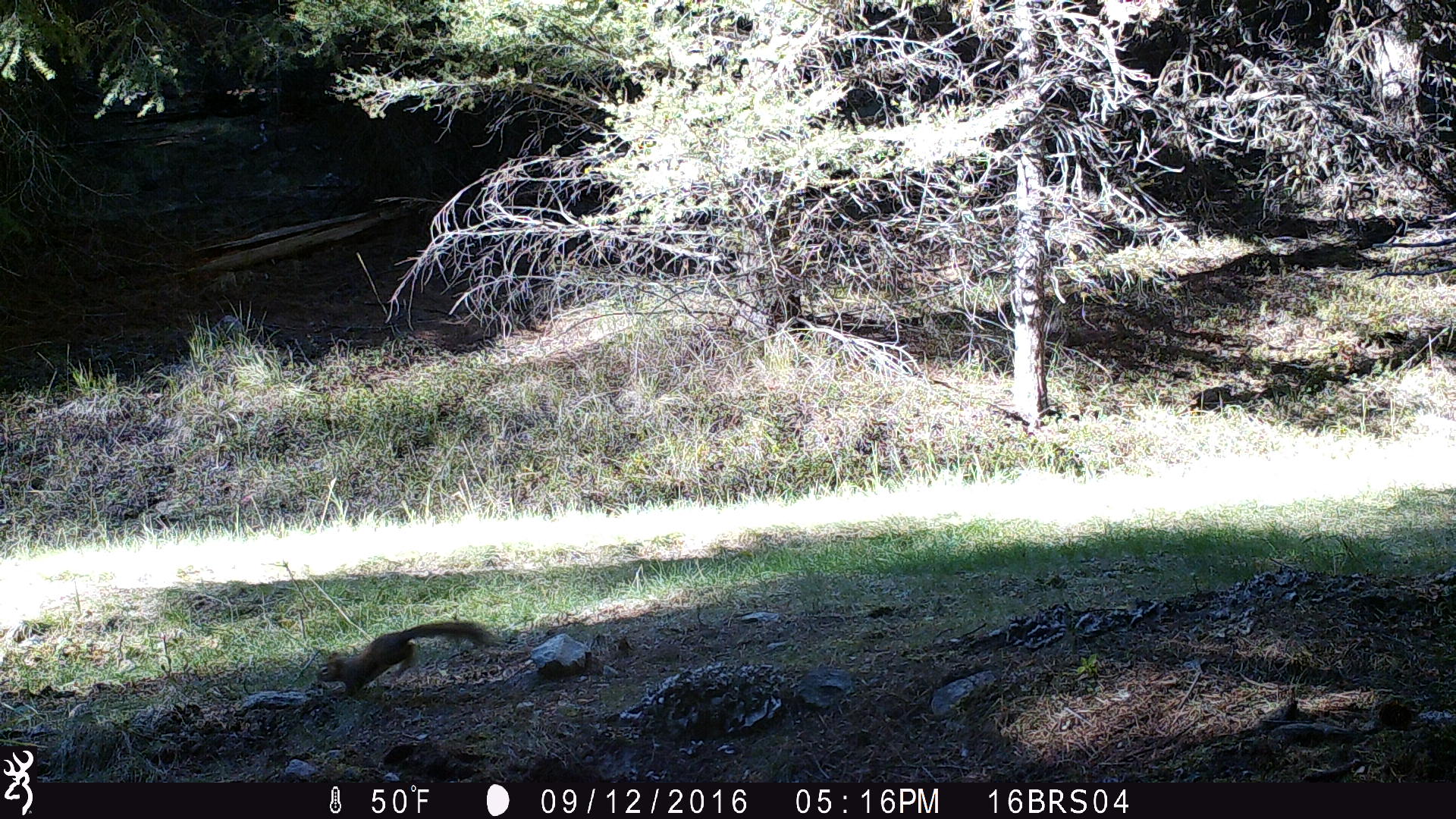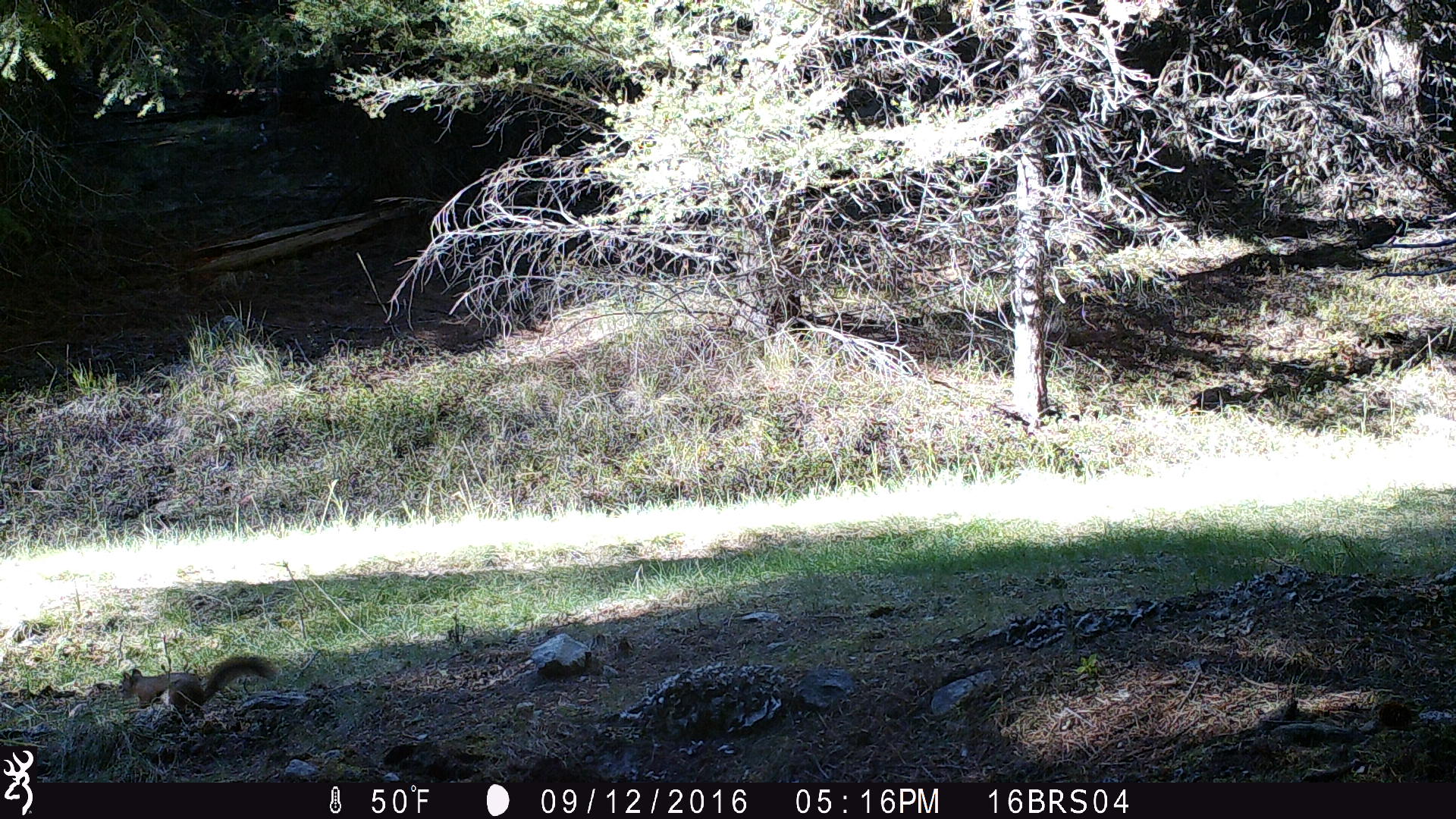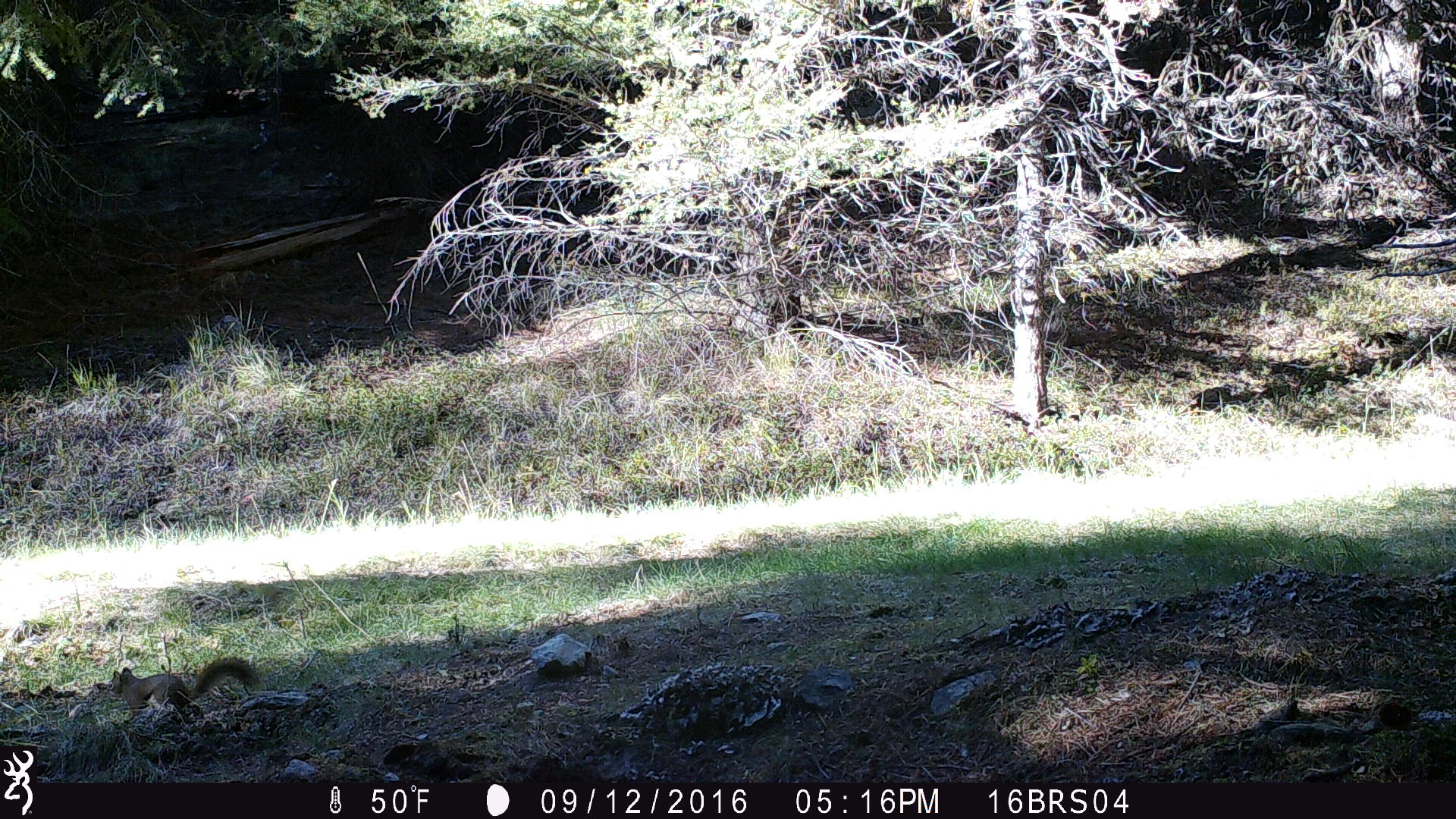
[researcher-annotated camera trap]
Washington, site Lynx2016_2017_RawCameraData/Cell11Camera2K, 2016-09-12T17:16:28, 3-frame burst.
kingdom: Animalia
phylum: Chordata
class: Mammalia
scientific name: Mammalia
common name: small mammal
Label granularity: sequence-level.